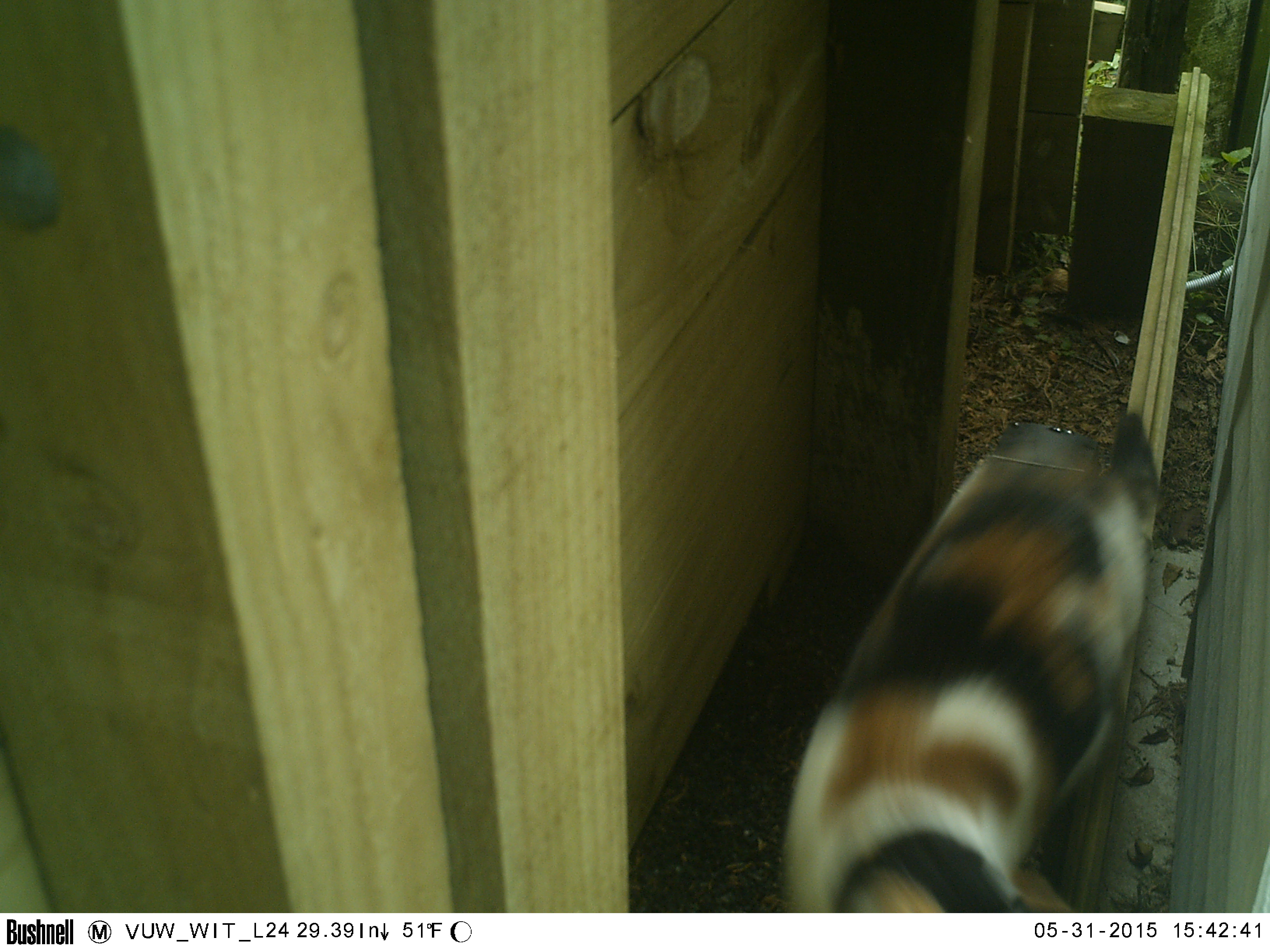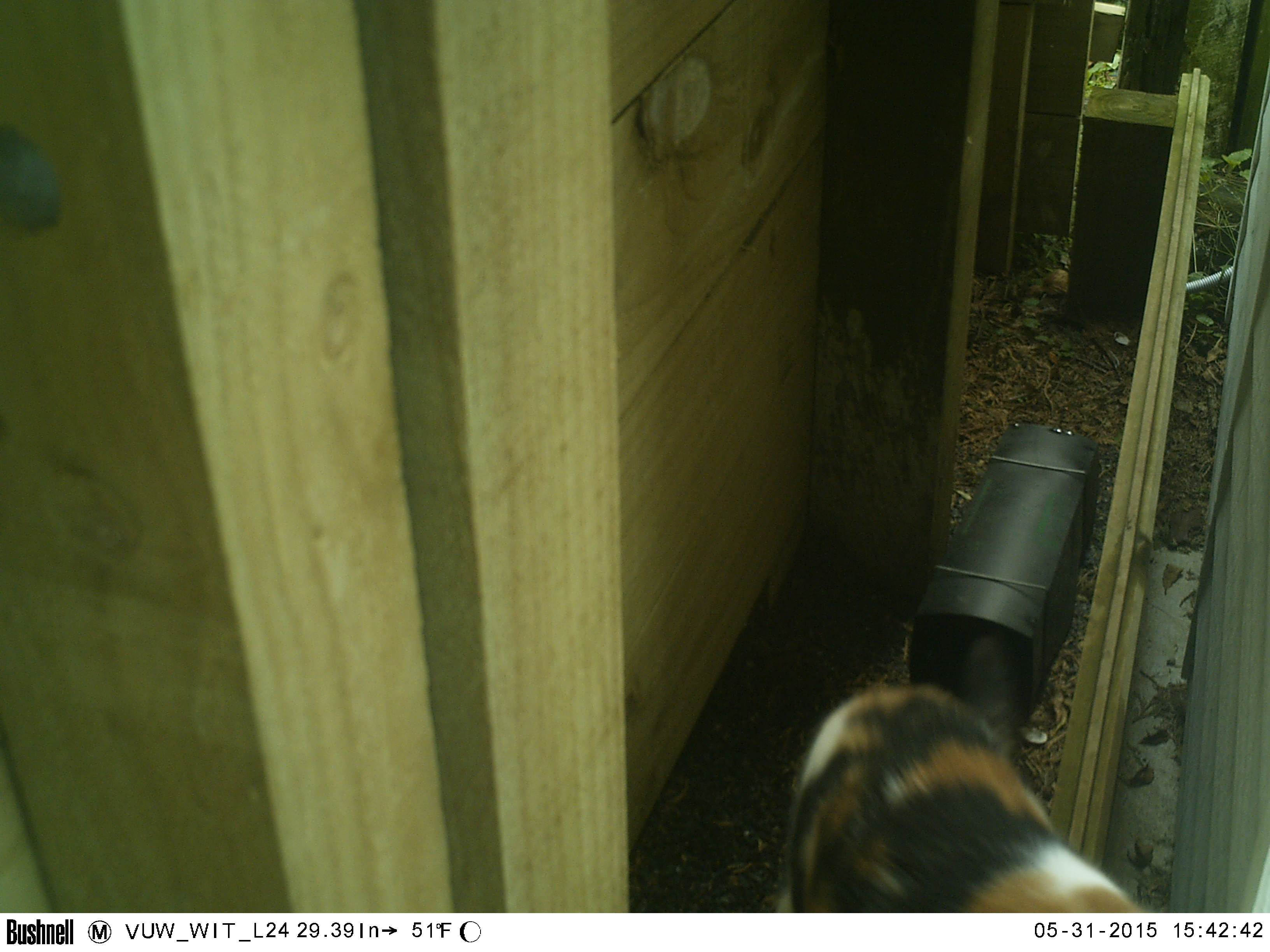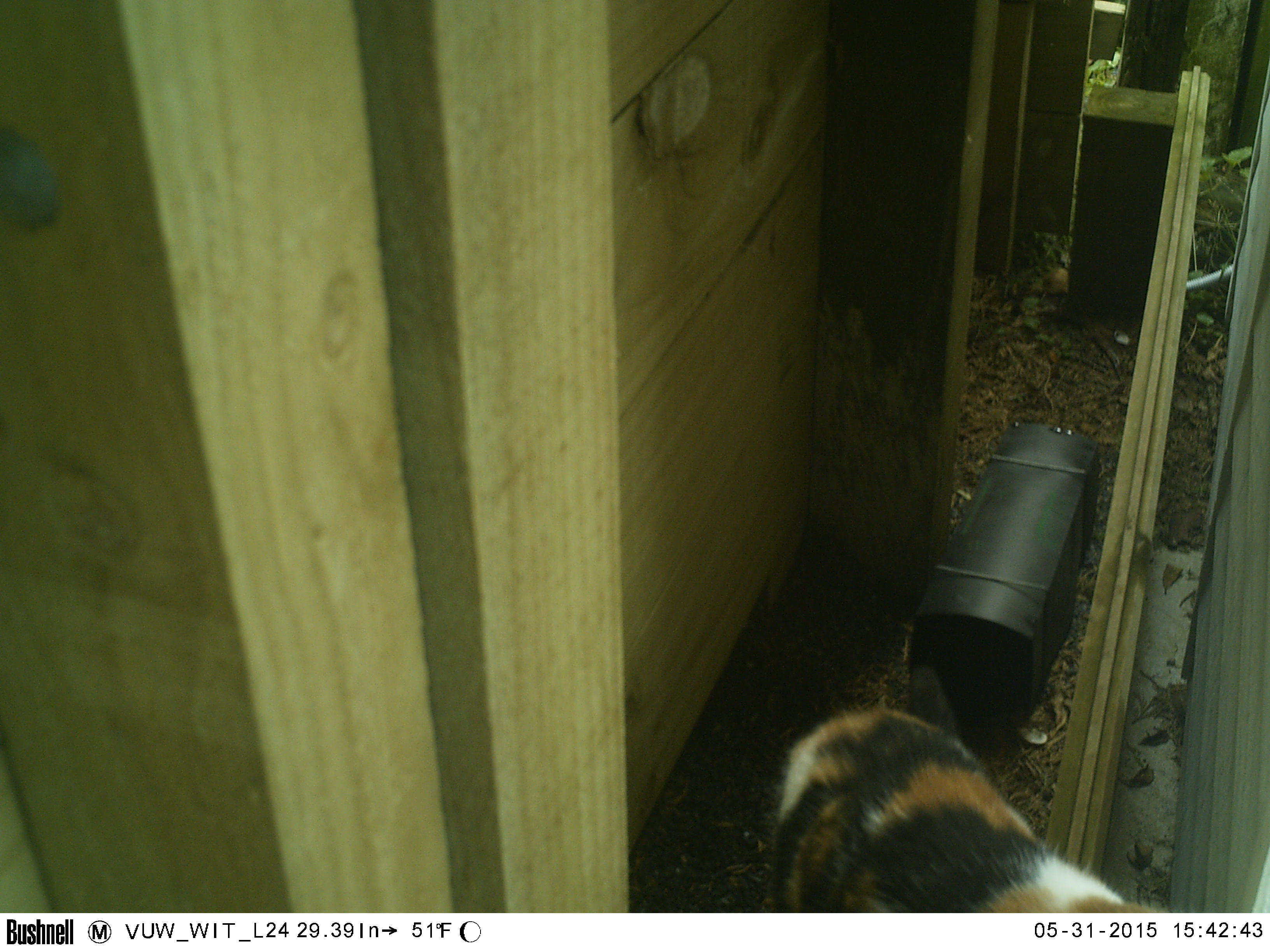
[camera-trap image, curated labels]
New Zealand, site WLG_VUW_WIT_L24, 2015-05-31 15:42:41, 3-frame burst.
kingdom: Animalia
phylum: Chordata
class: Mammalia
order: Carnivora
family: Felidae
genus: Felis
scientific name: Felis catus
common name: domestic cat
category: cat